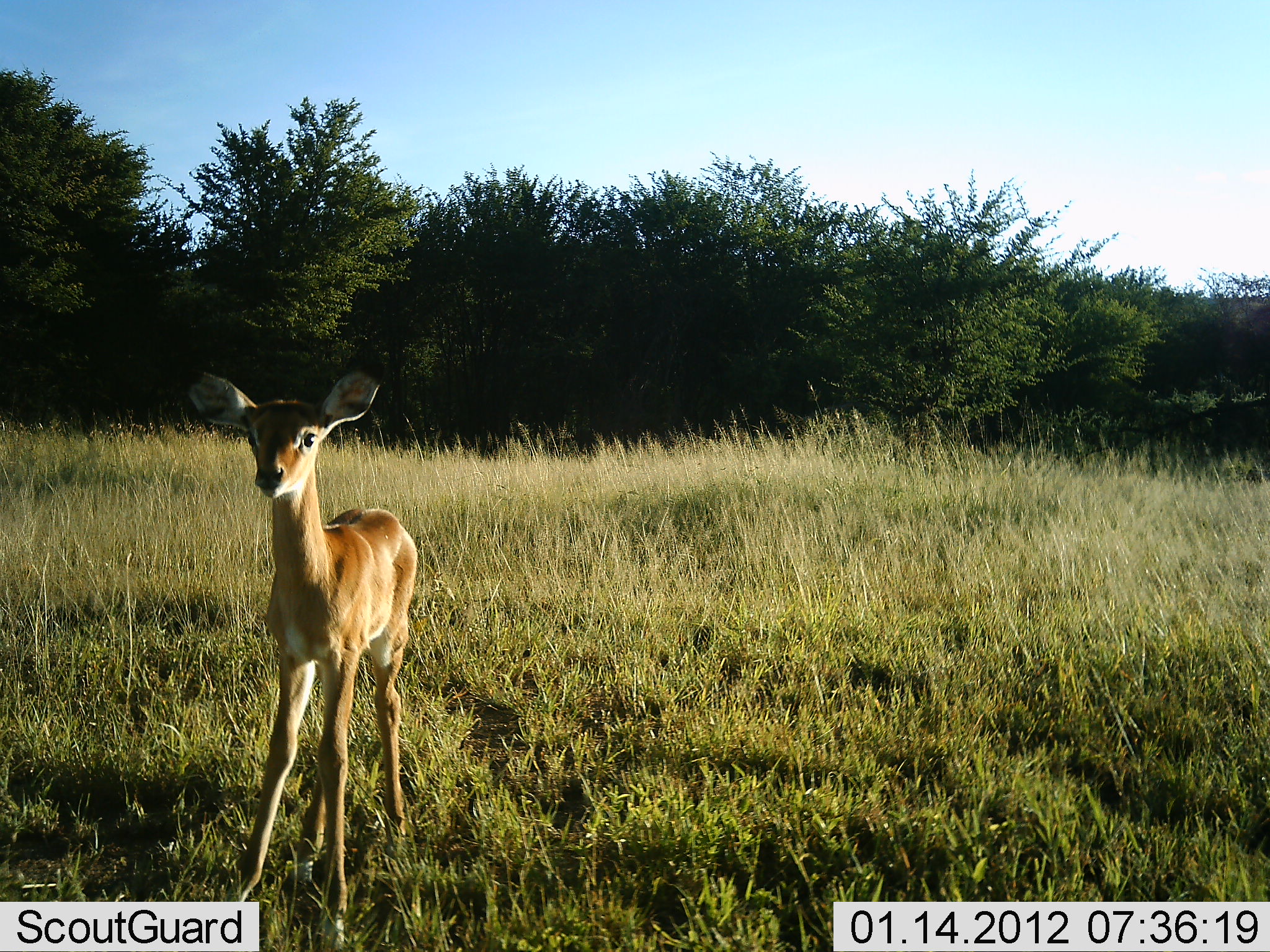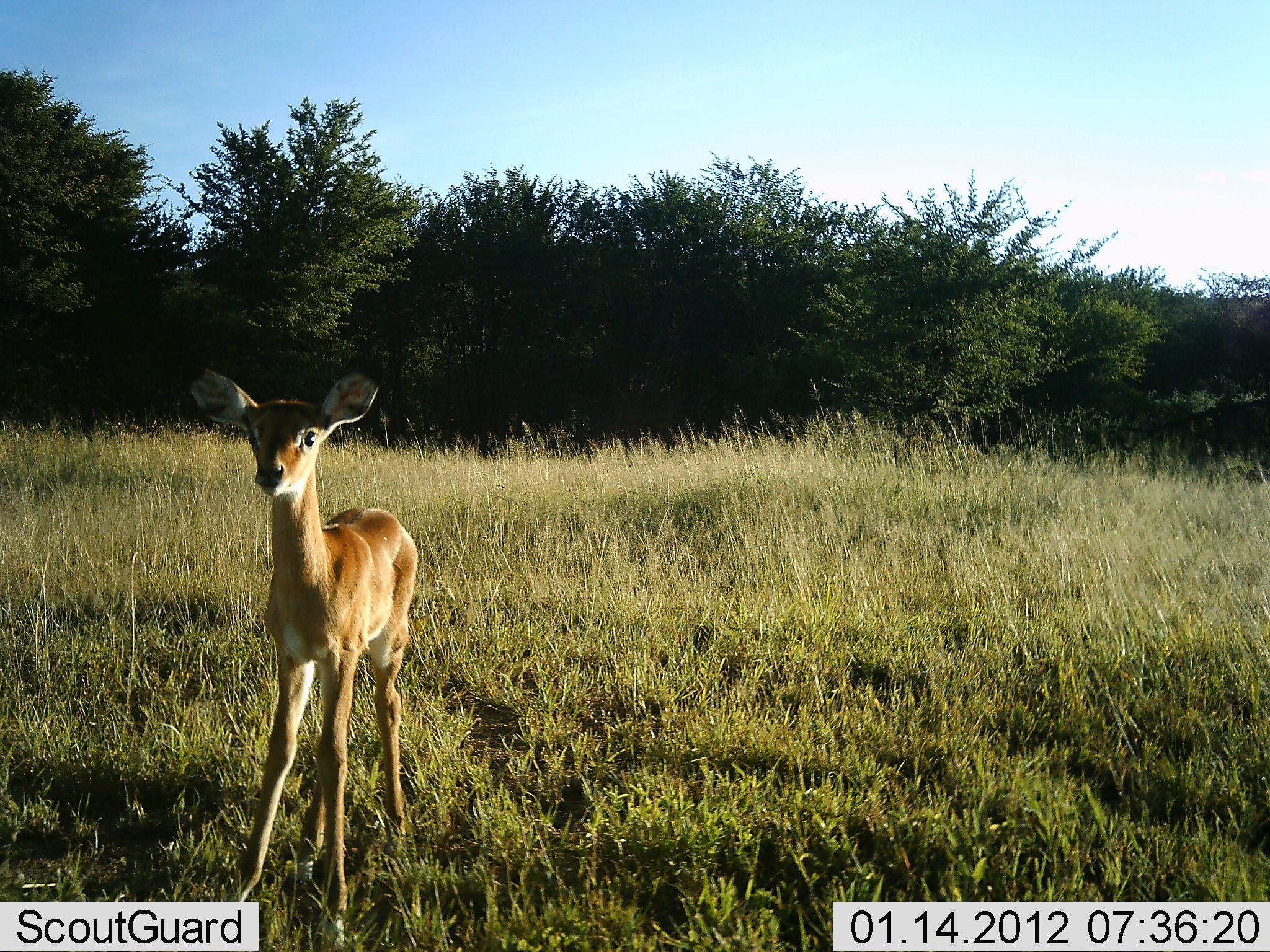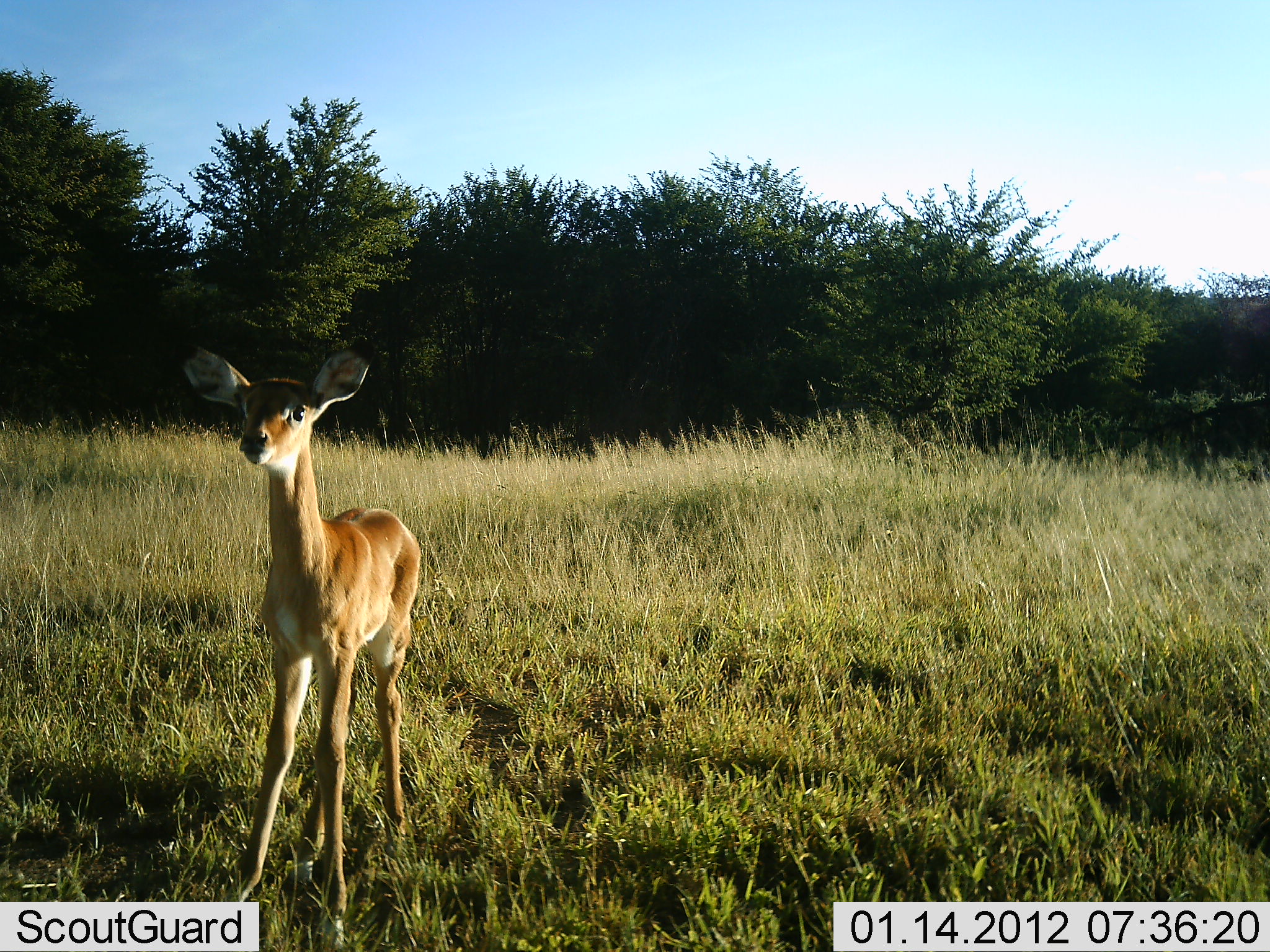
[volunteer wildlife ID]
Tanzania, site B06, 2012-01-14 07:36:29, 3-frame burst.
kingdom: Animalia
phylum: Chordata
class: Mammalia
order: Artiodactyla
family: Bovidae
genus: Aepyceros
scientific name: Aepyceros melampus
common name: impala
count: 1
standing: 93%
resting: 0%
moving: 7%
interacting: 0%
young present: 73%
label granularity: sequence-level